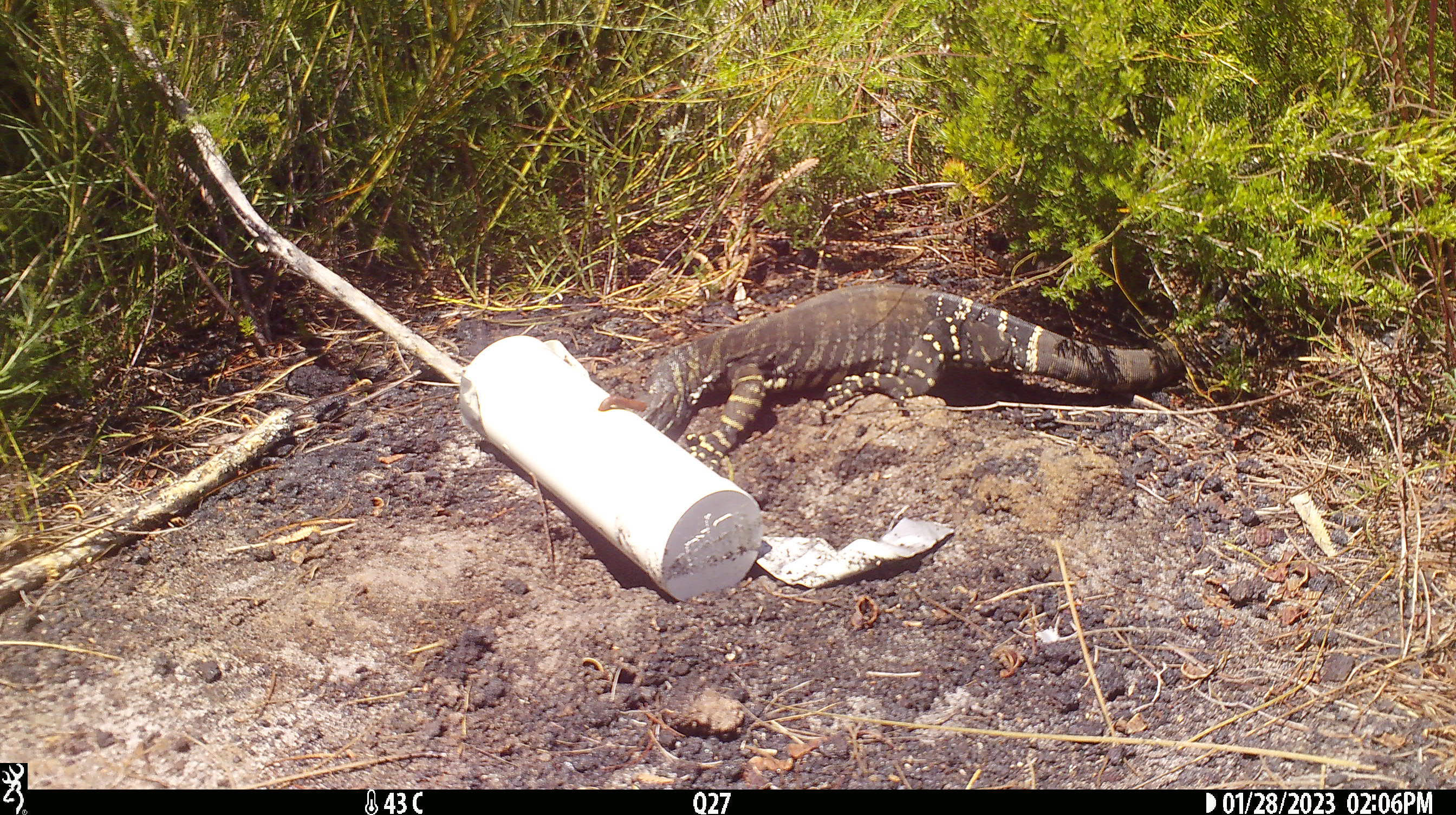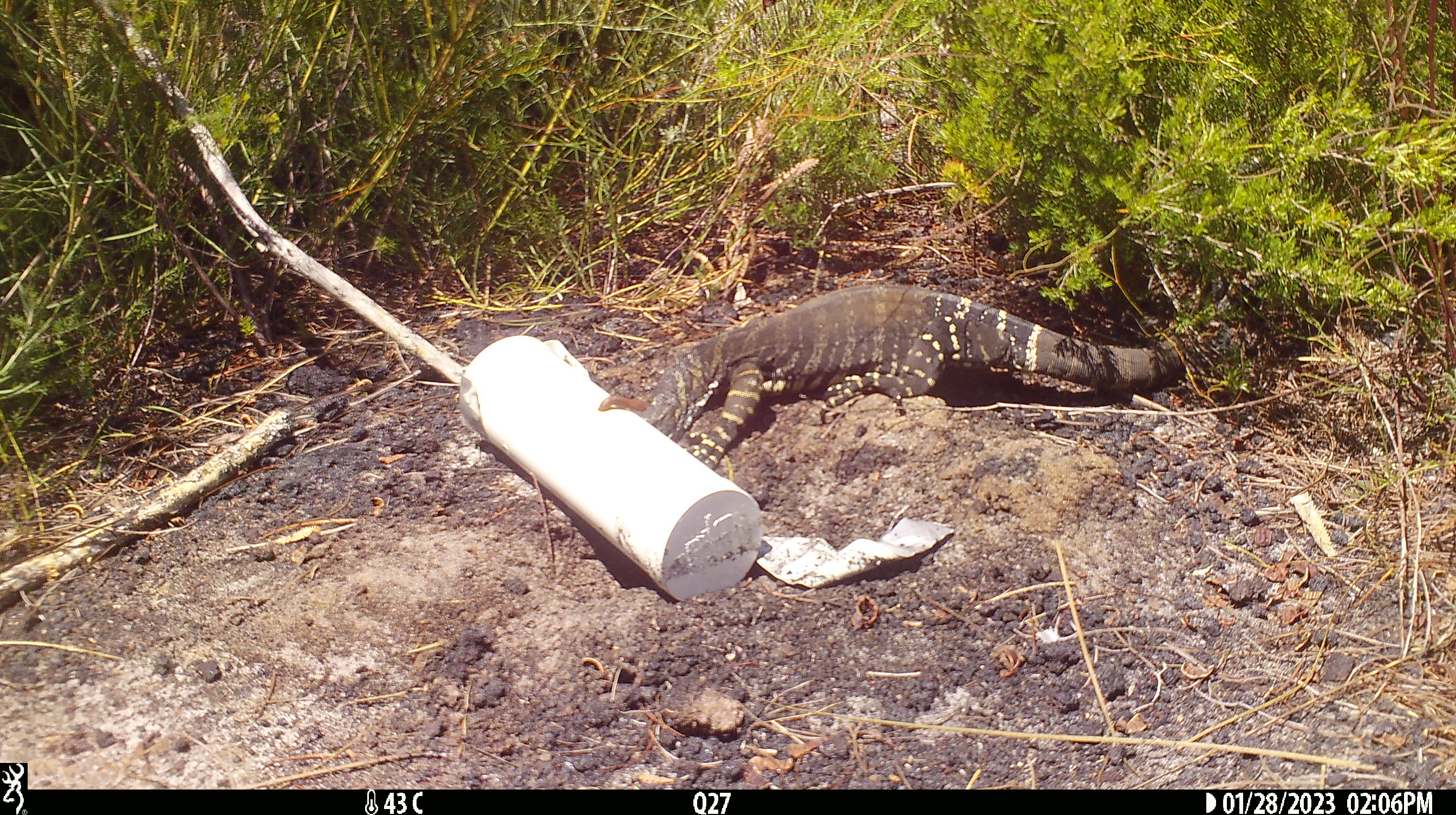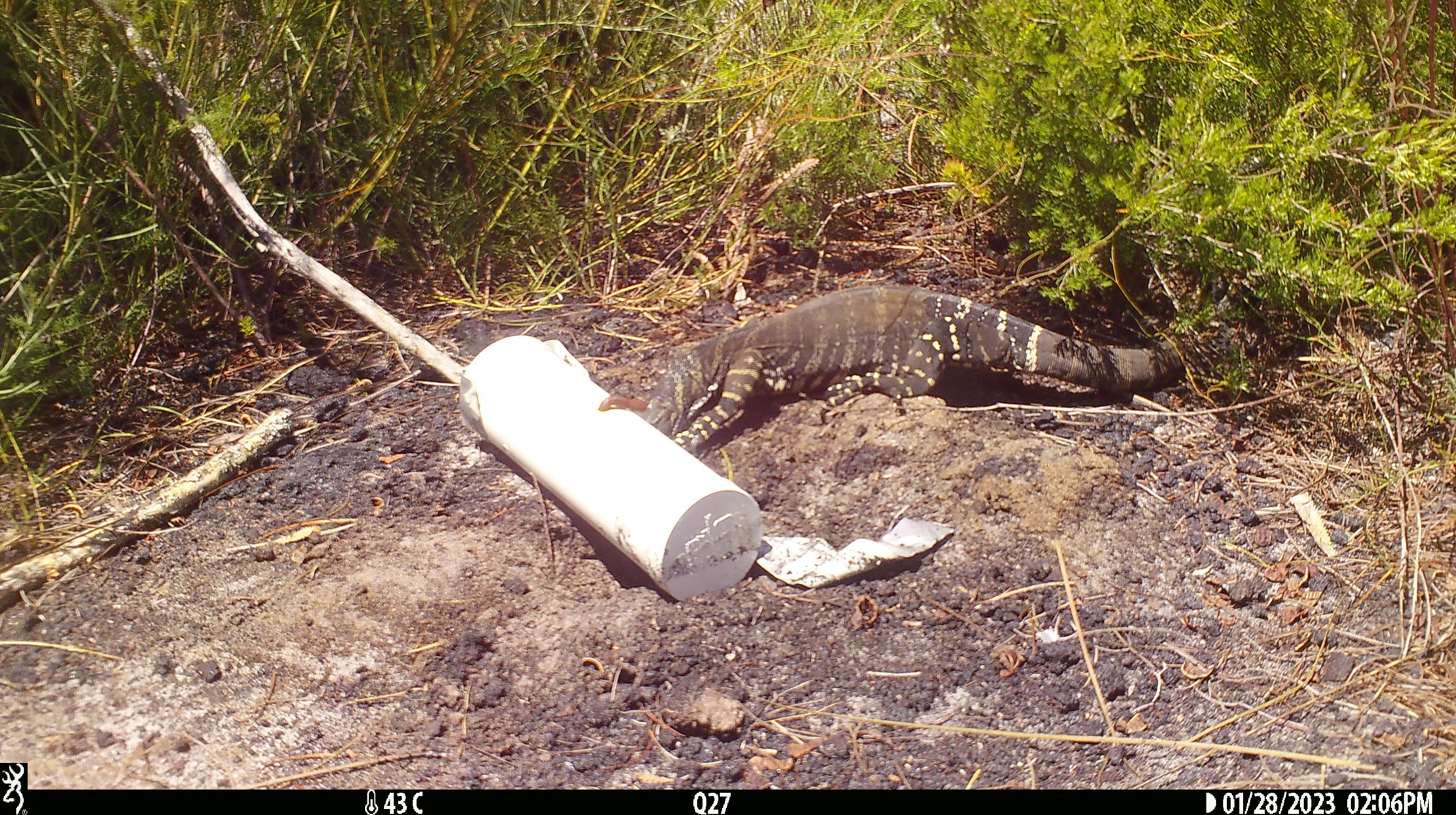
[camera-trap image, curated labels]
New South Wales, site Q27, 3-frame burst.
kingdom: Animalia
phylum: Chordata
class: Reptilia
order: Squamata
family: Varanidae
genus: Varanus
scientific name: Varanus varius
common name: lace monitor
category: goanna